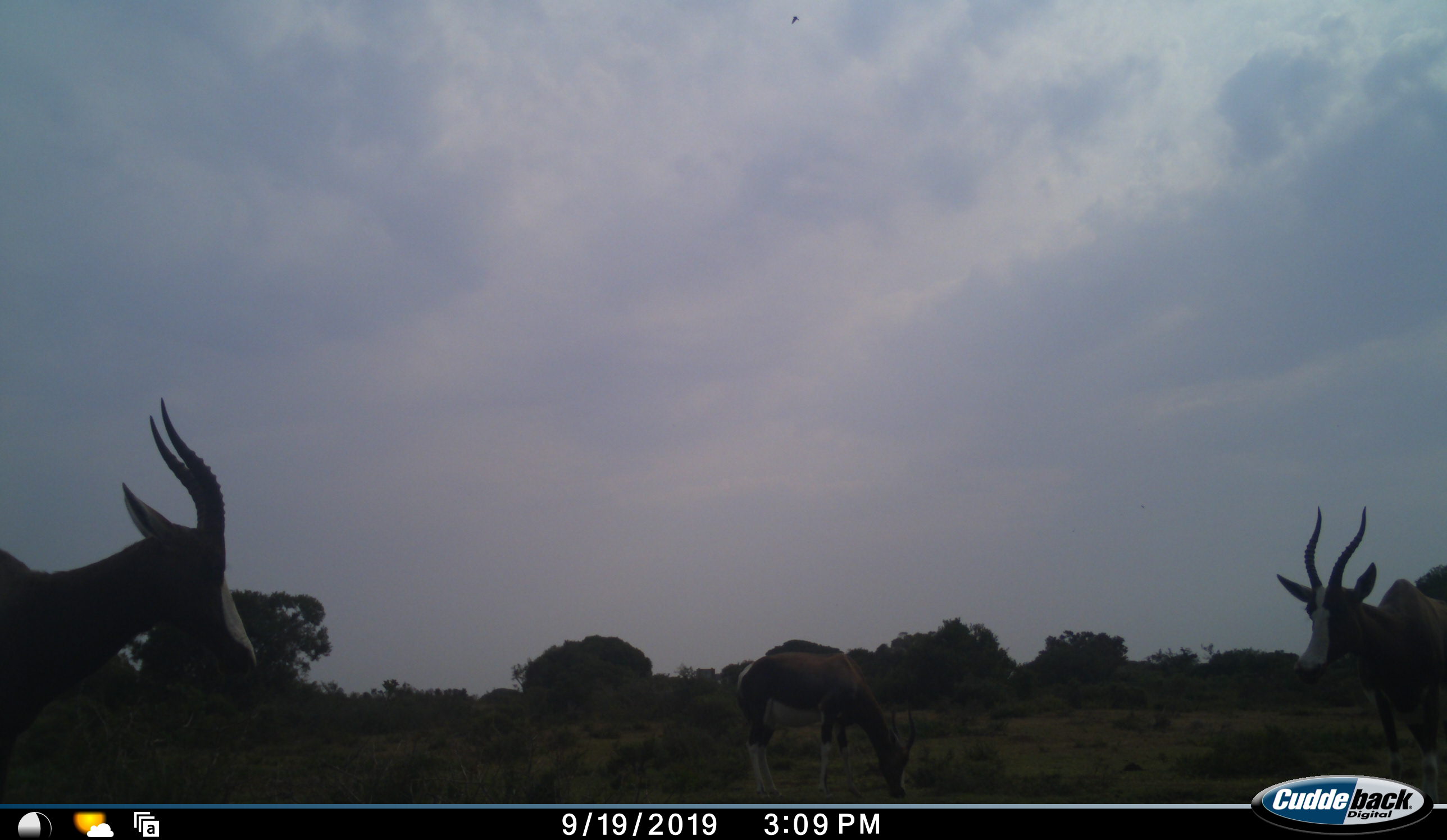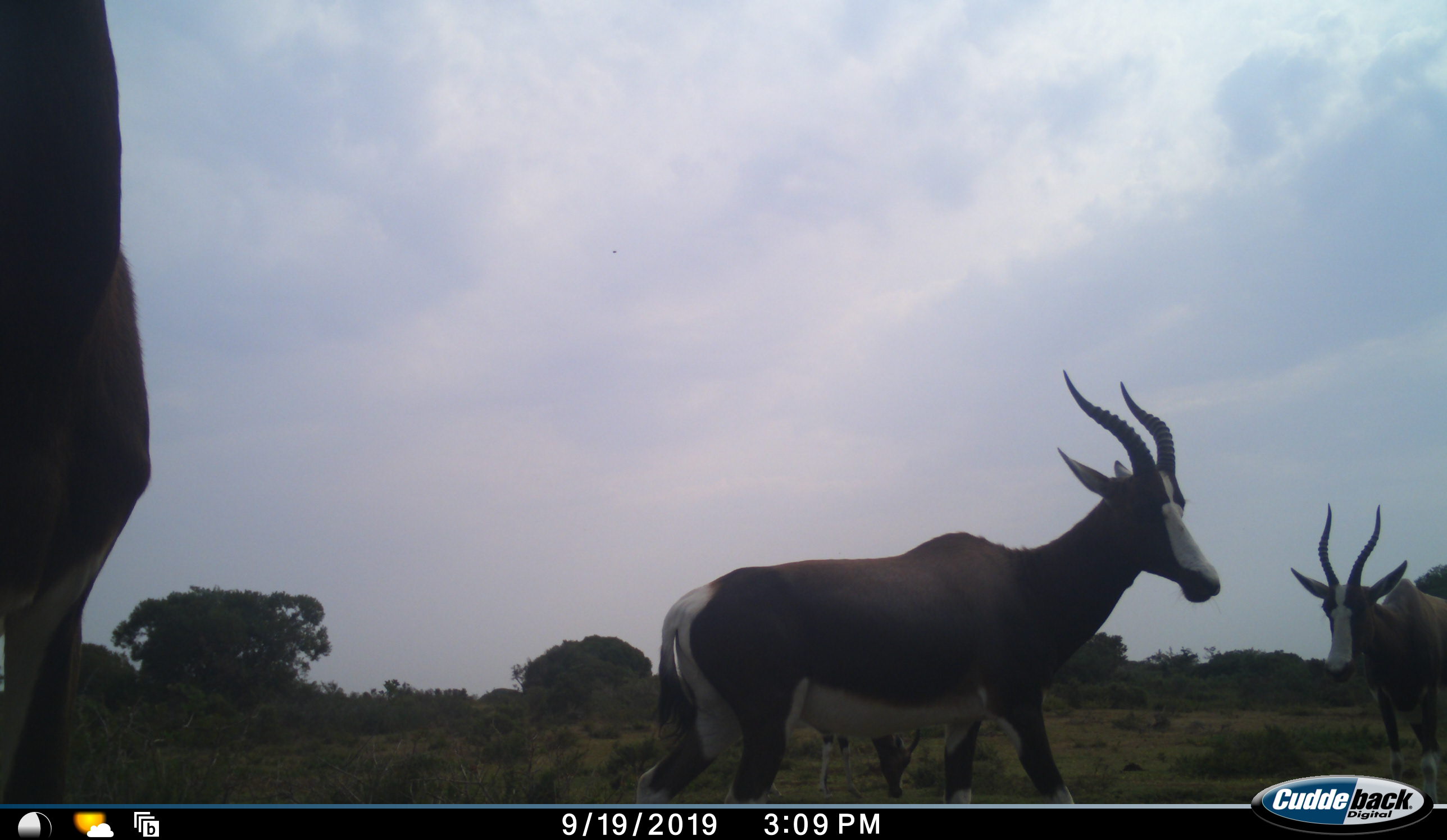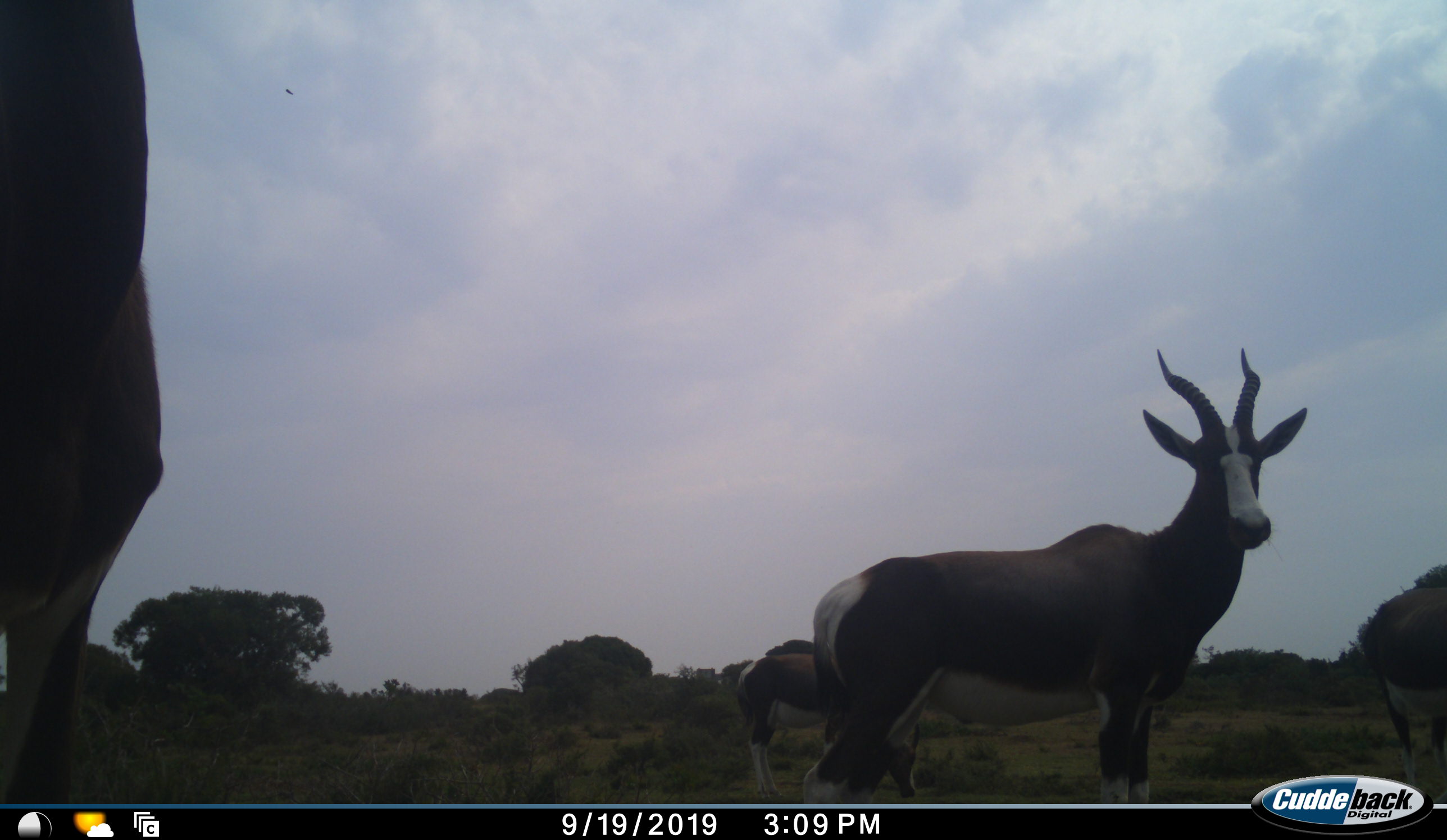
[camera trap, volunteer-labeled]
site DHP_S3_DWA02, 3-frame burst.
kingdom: Animalia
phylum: Chordata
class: Mammalia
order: Artiodactyla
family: Bovidae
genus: Damaliscus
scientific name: Damaliscus pygargus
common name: bontebok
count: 4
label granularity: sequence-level